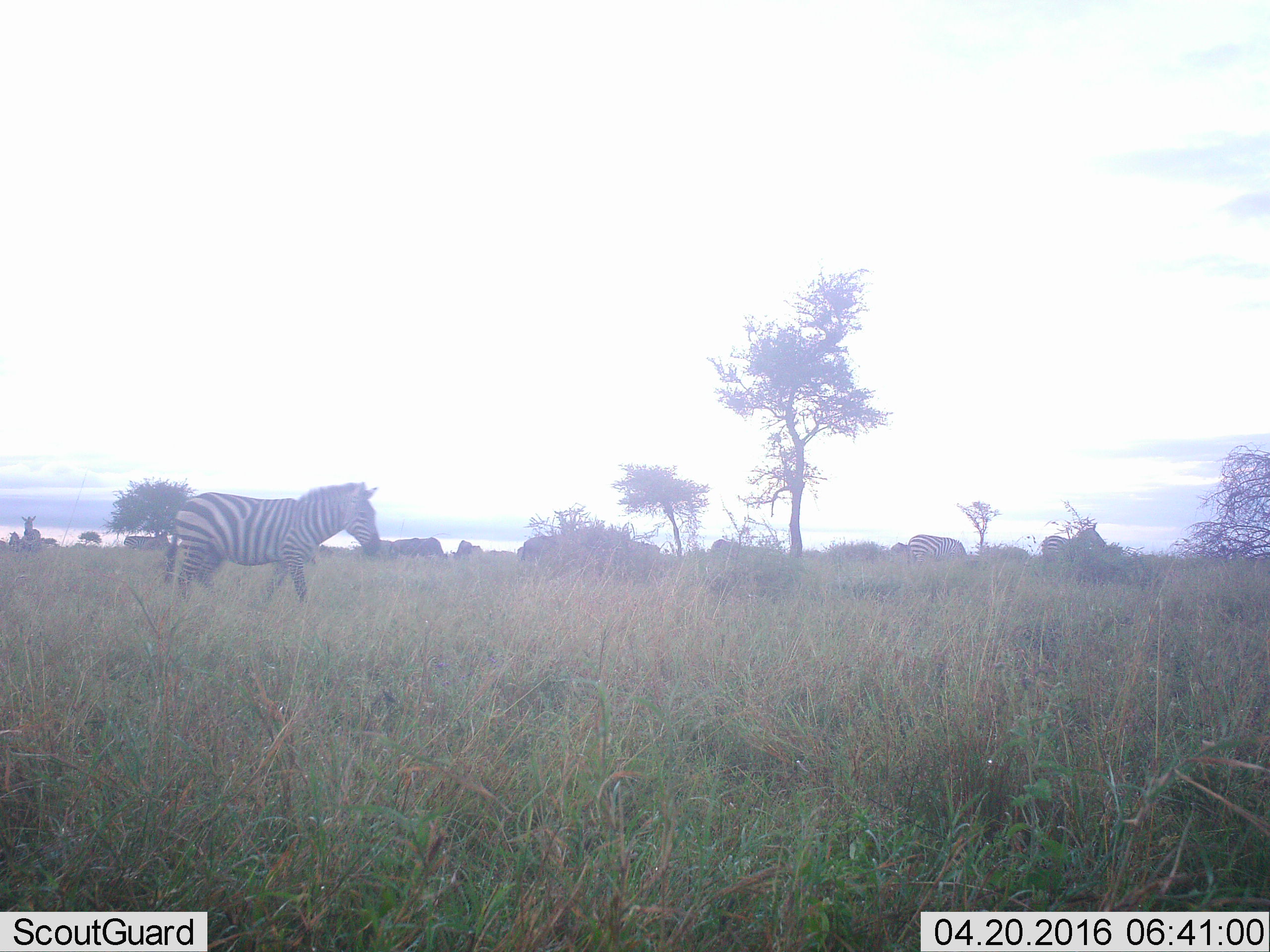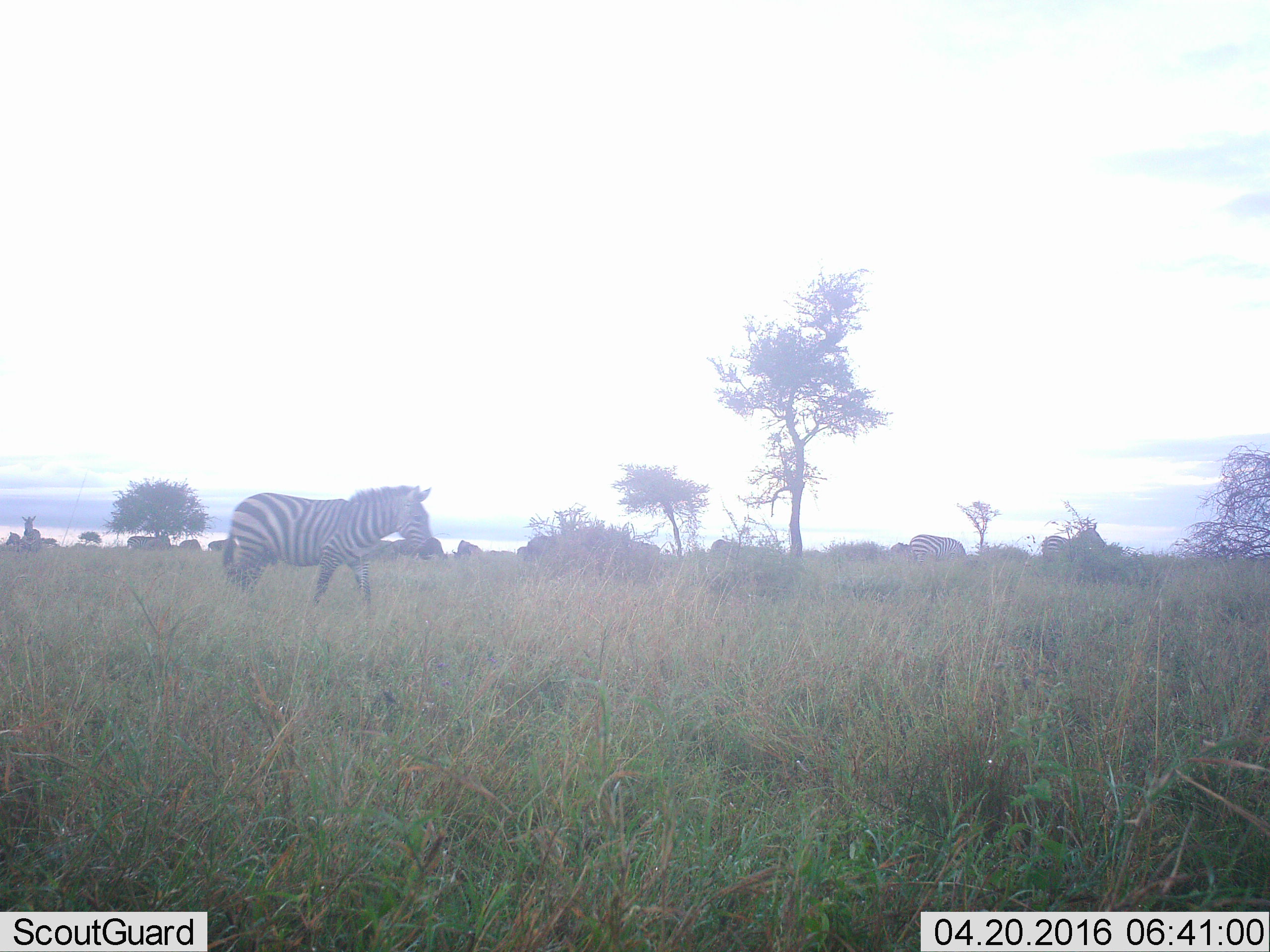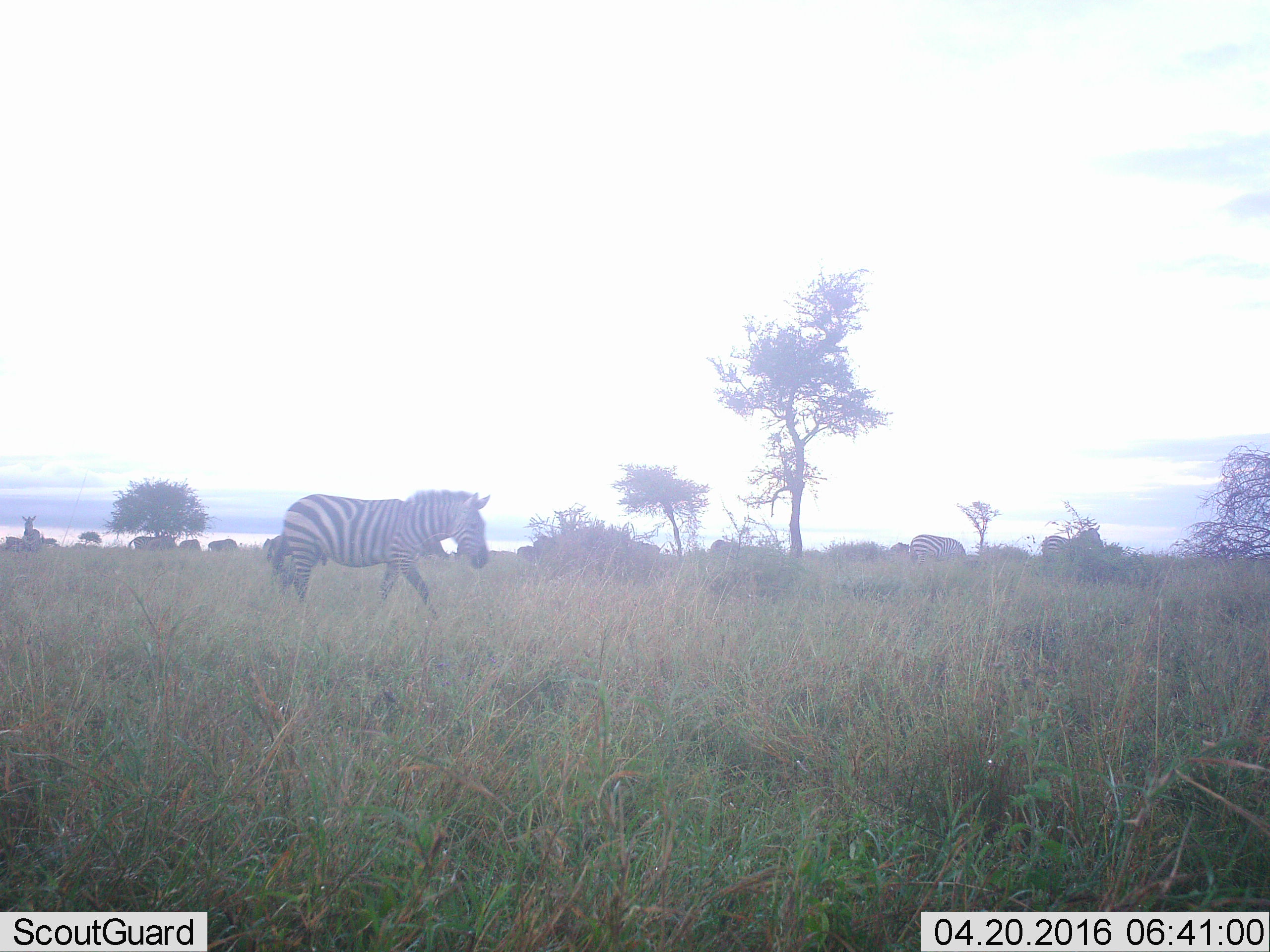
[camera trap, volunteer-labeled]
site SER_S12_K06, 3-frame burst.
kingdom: Animalia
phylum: Chordata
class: Mammalia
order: Perissodactyla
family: Equidae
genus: Equus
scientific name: Equus quagga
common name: plains zebra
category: zebraplains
Zebraplains (plains zebra) (Equus quagga), count 6. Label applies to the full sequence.